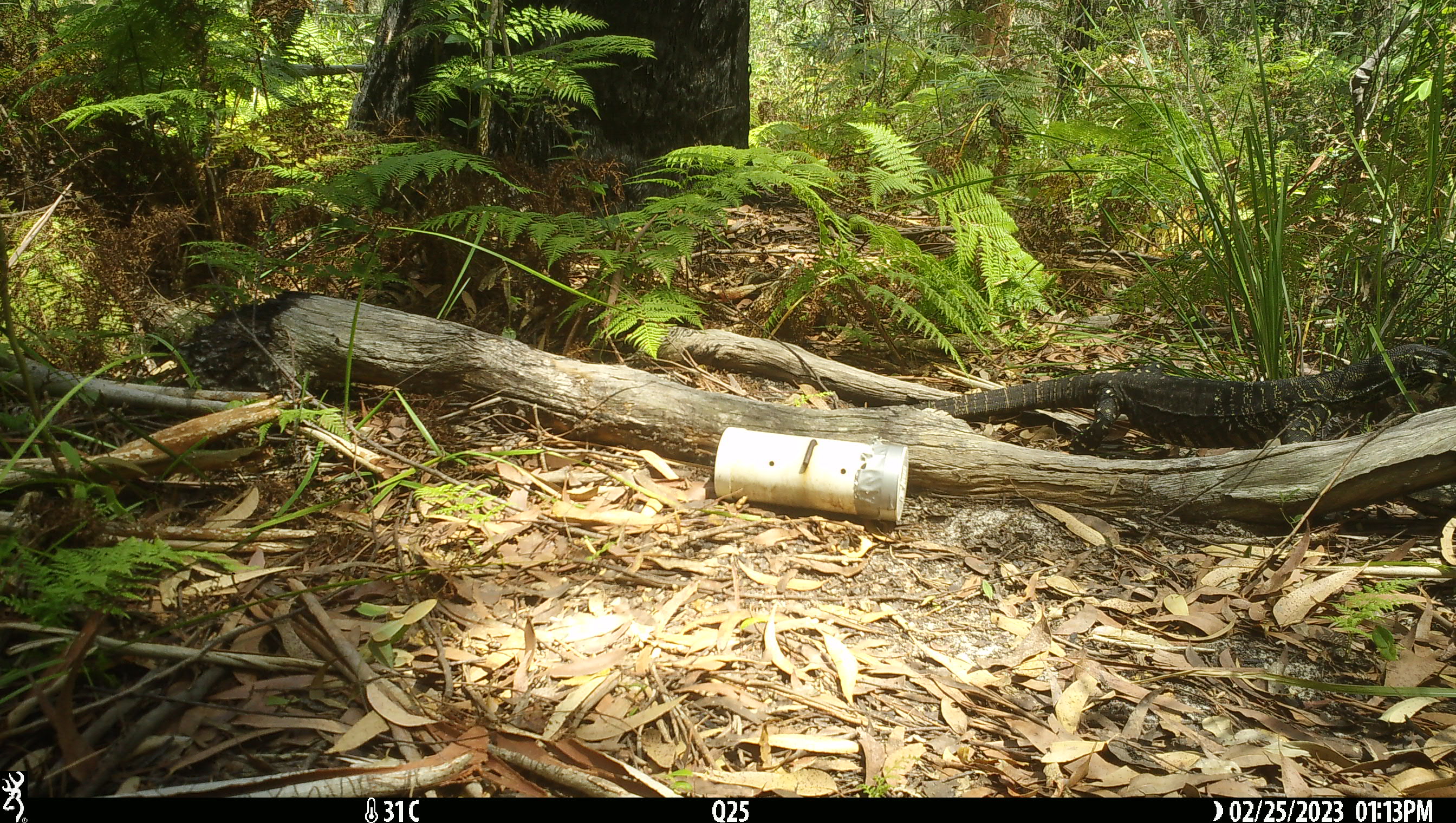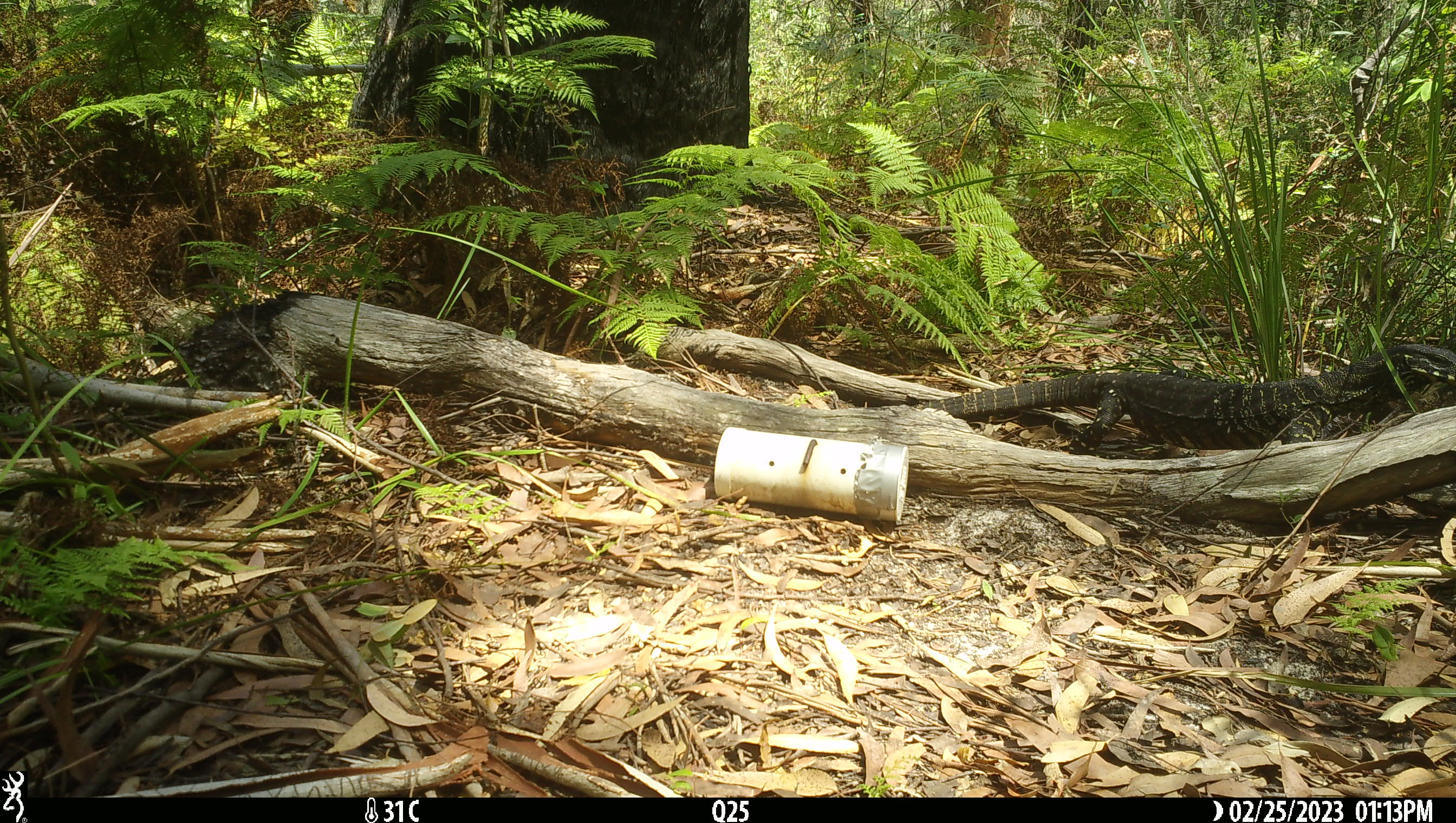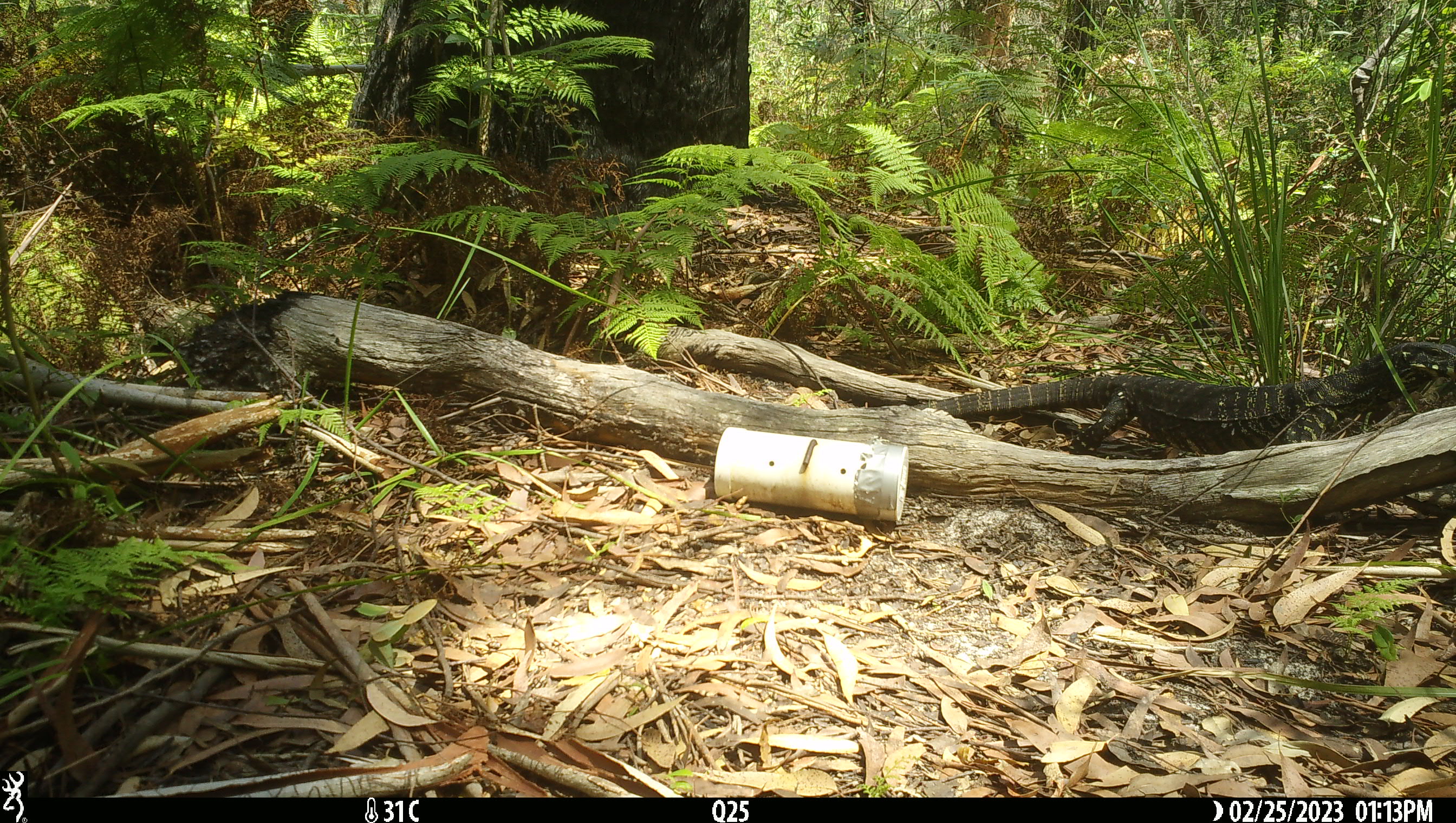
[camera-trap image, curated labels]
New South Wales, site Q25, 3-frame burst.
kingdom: Animalia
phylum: Chordata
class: Reptilia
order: Squamata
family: Varanidae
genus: Varanus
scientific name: Varanus varius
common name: lace monitor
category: goanna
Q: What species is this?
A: Goanna (lace monitor) (Varanus varius).